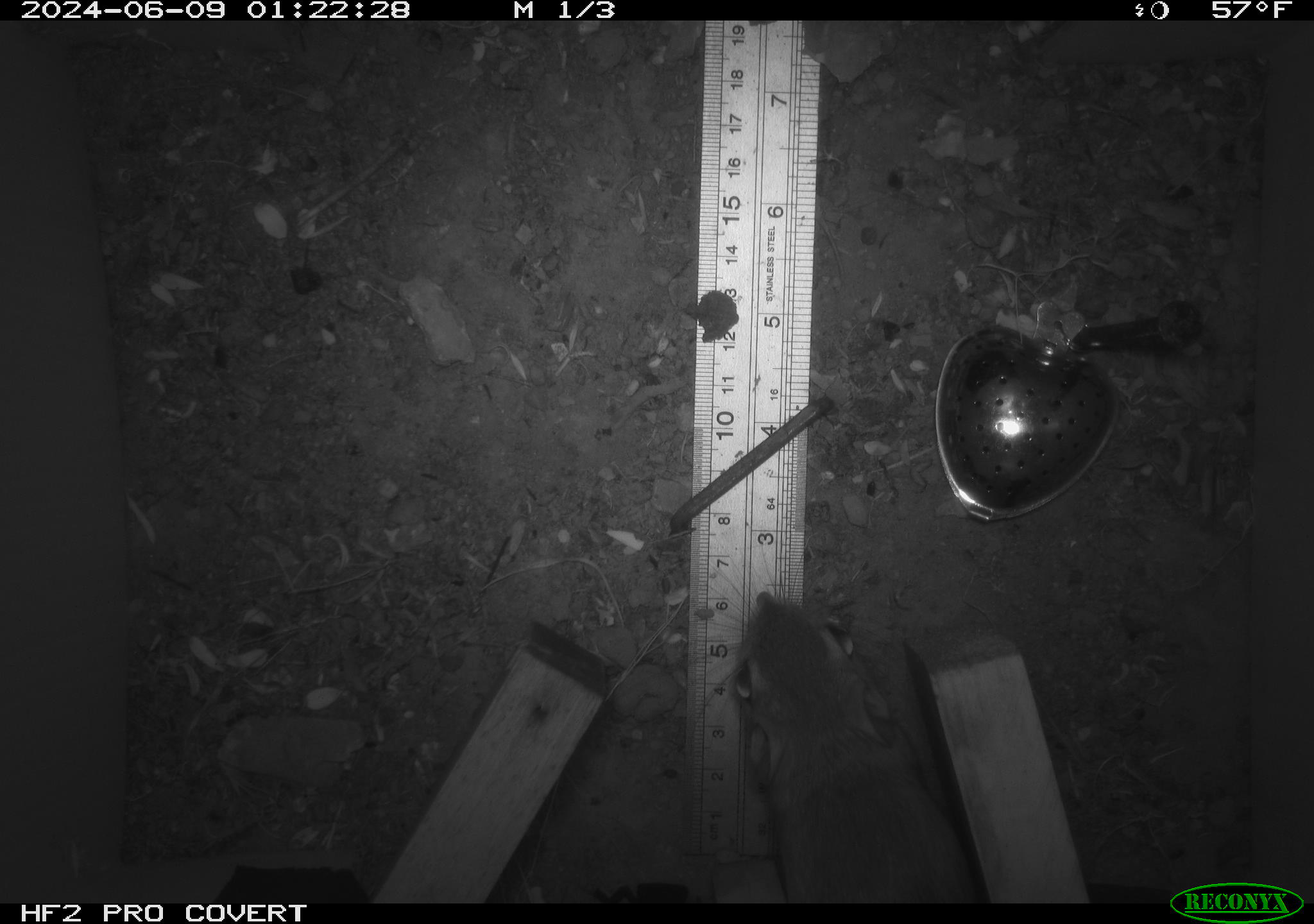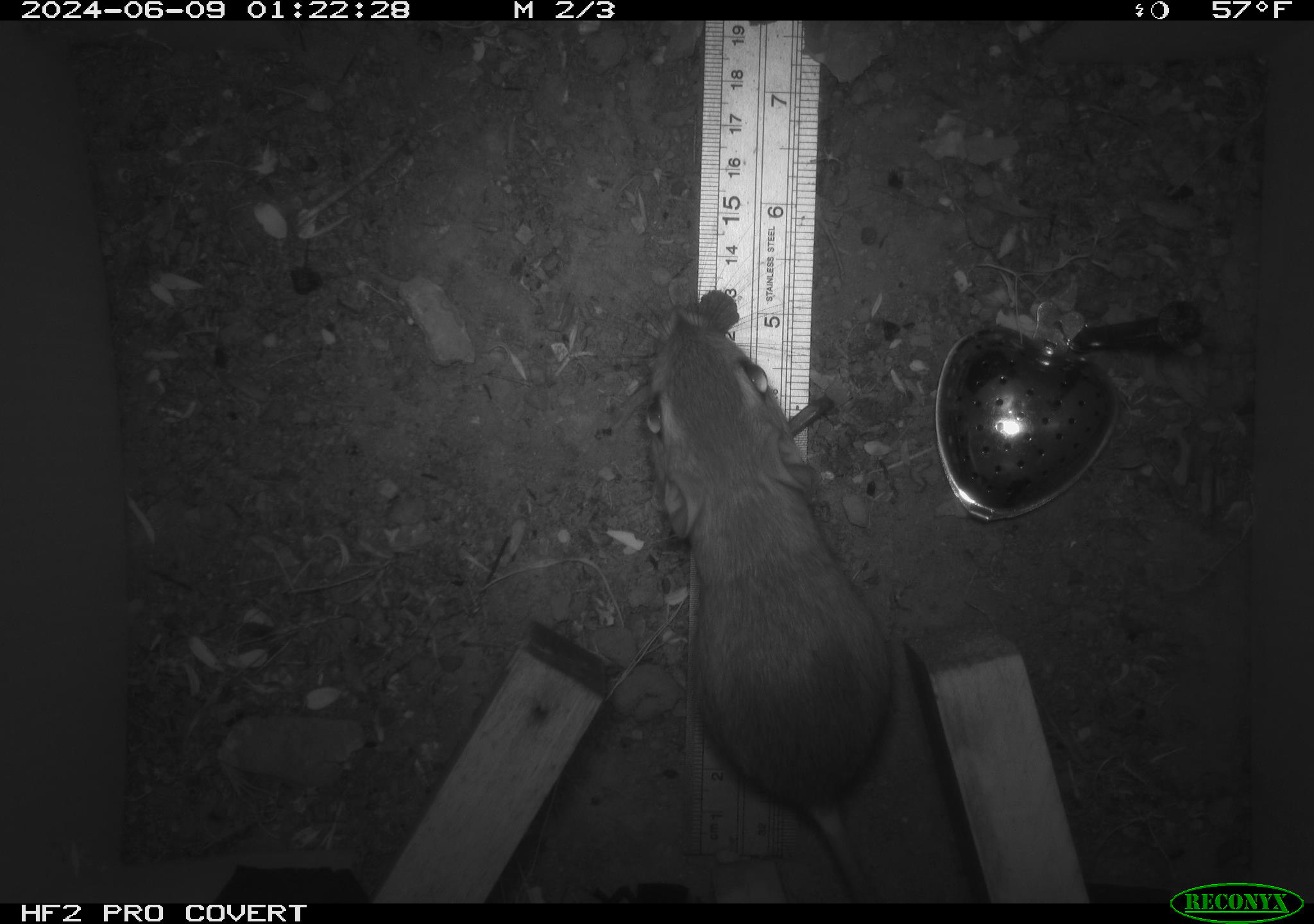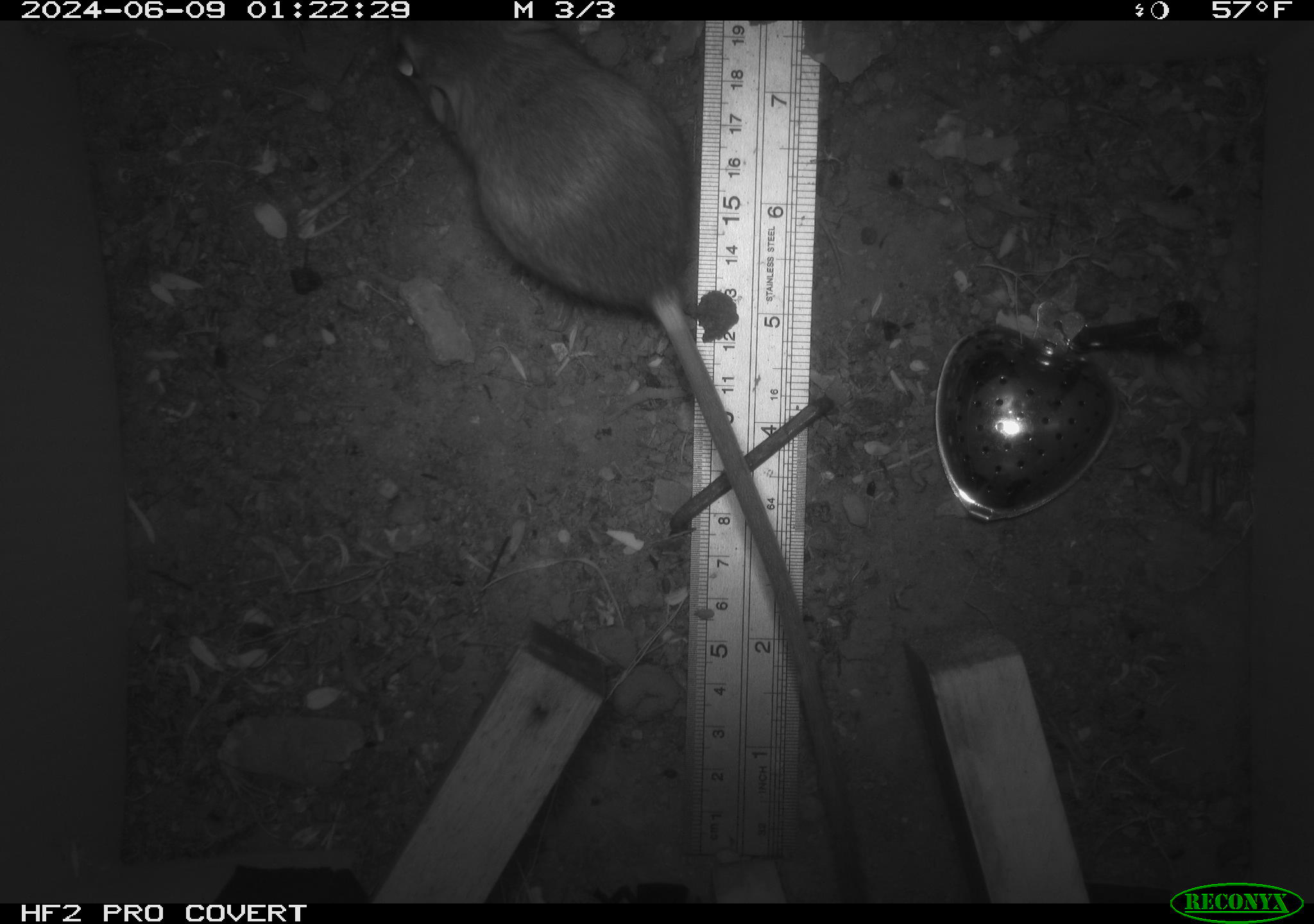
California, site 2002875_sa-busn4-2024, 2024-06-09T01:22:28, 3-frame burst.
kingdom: Animalia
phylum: Chordata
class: Mammalia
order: Rodentia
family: Heteromyidae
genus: Dipodomys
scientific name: Dipodomys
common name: kangaroo rats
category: dipodomys species